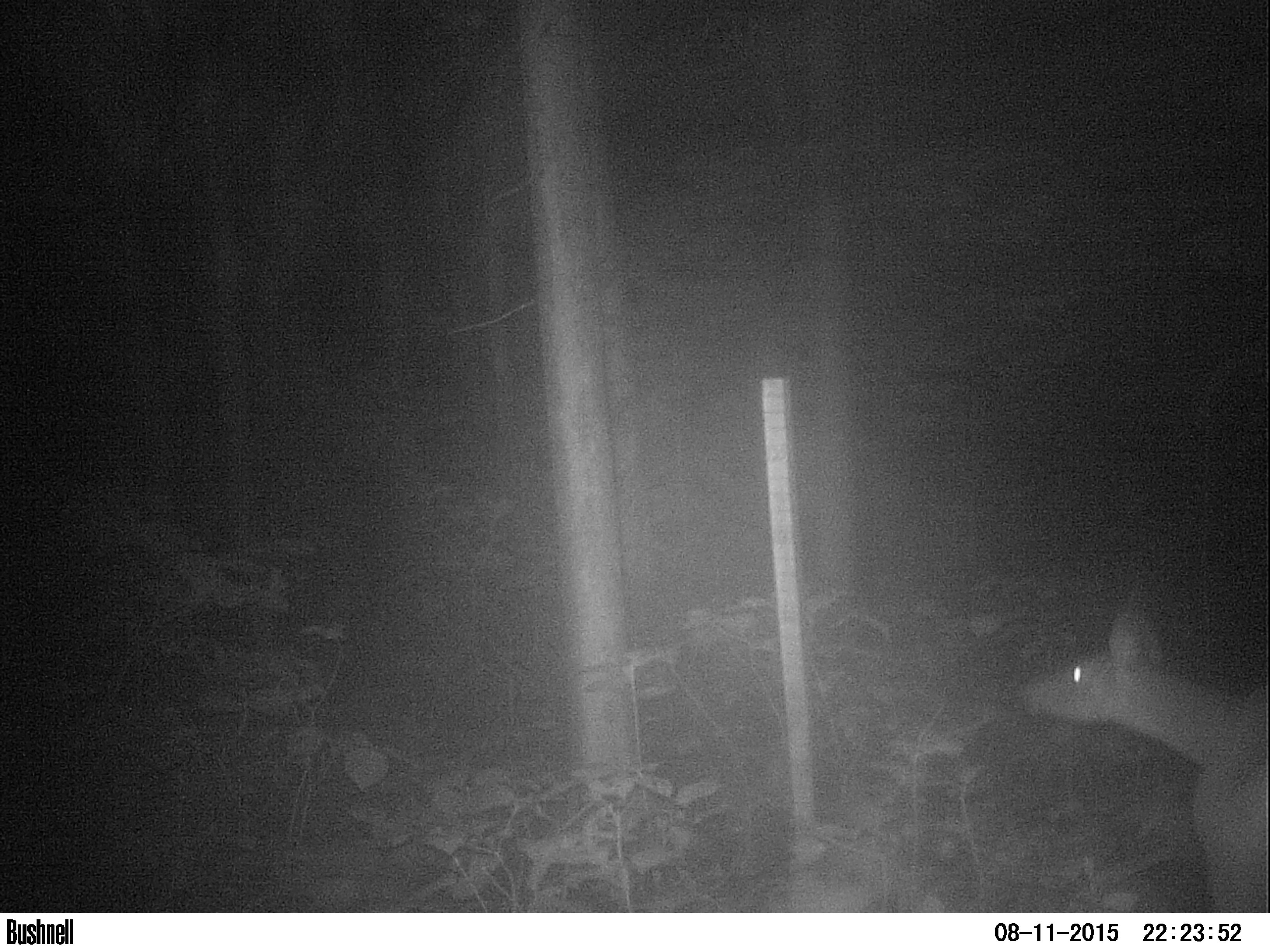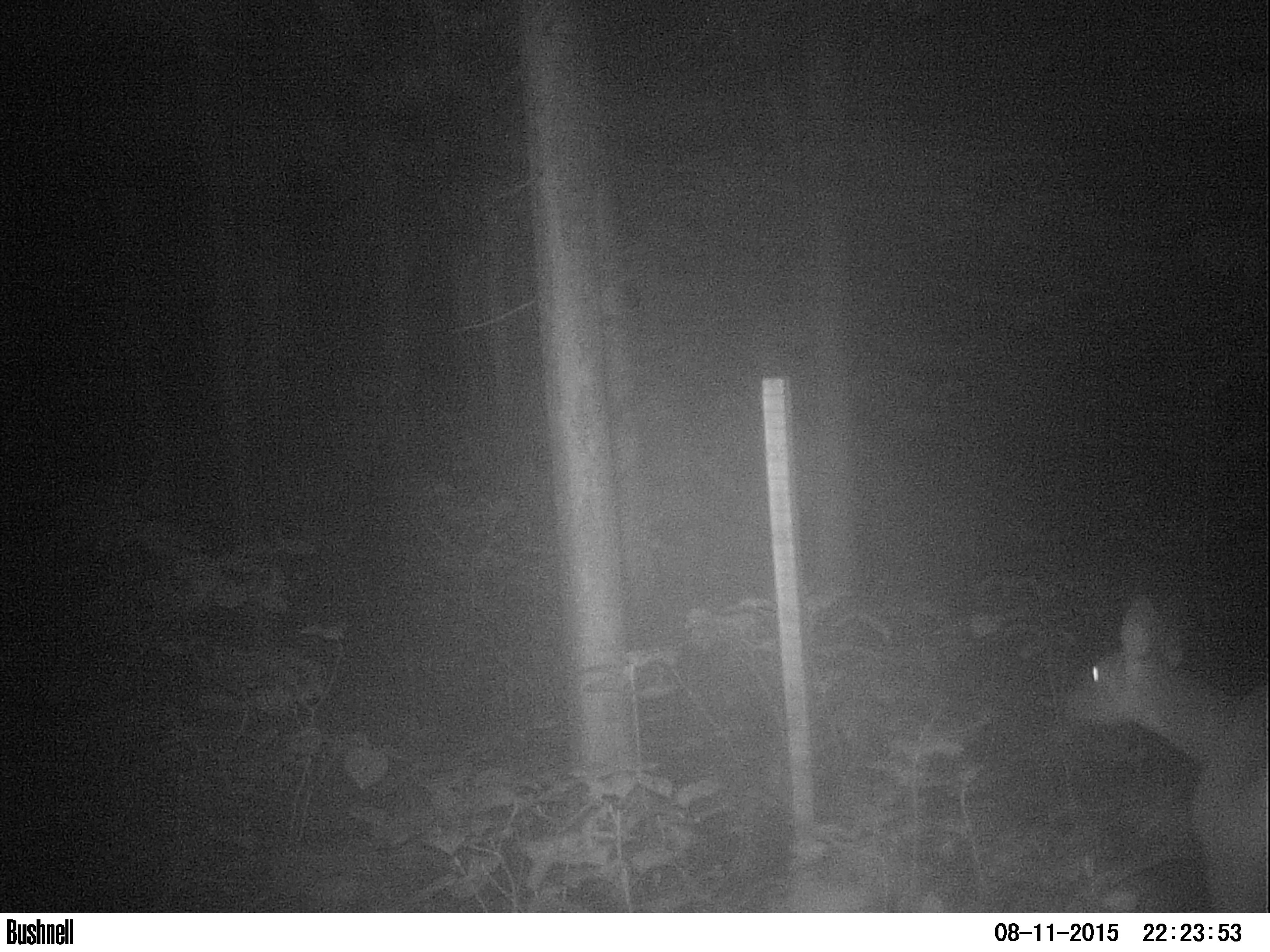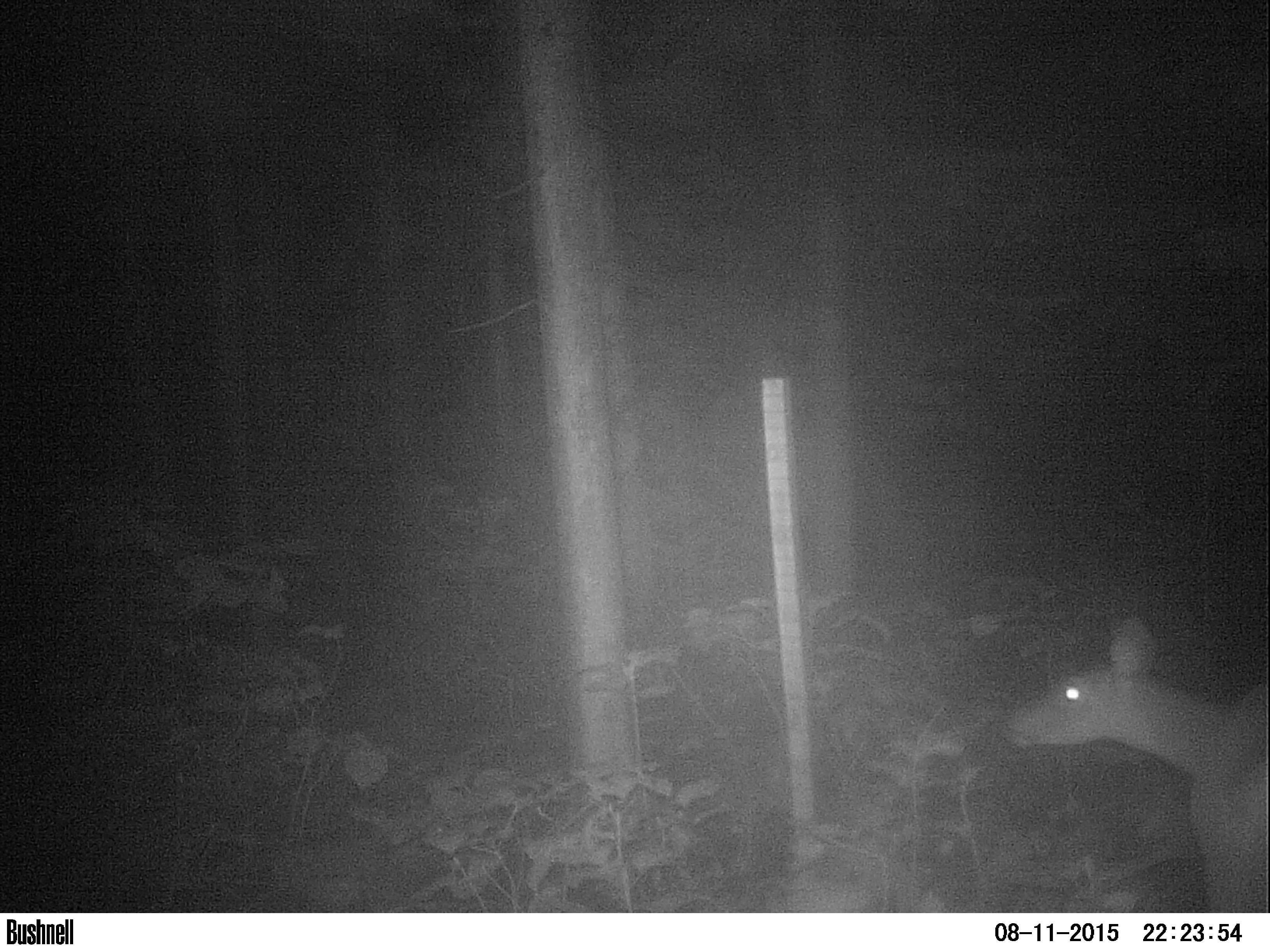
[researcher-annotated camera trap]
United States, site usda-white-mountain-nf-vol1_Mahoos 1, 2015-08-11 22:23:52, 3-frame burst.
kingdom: Animalia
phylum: Chordata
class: Mammalia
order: Artiodactyla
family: Cervidae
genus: Odocoileus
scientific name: Odocoileus virginianus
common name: white-tailed deer